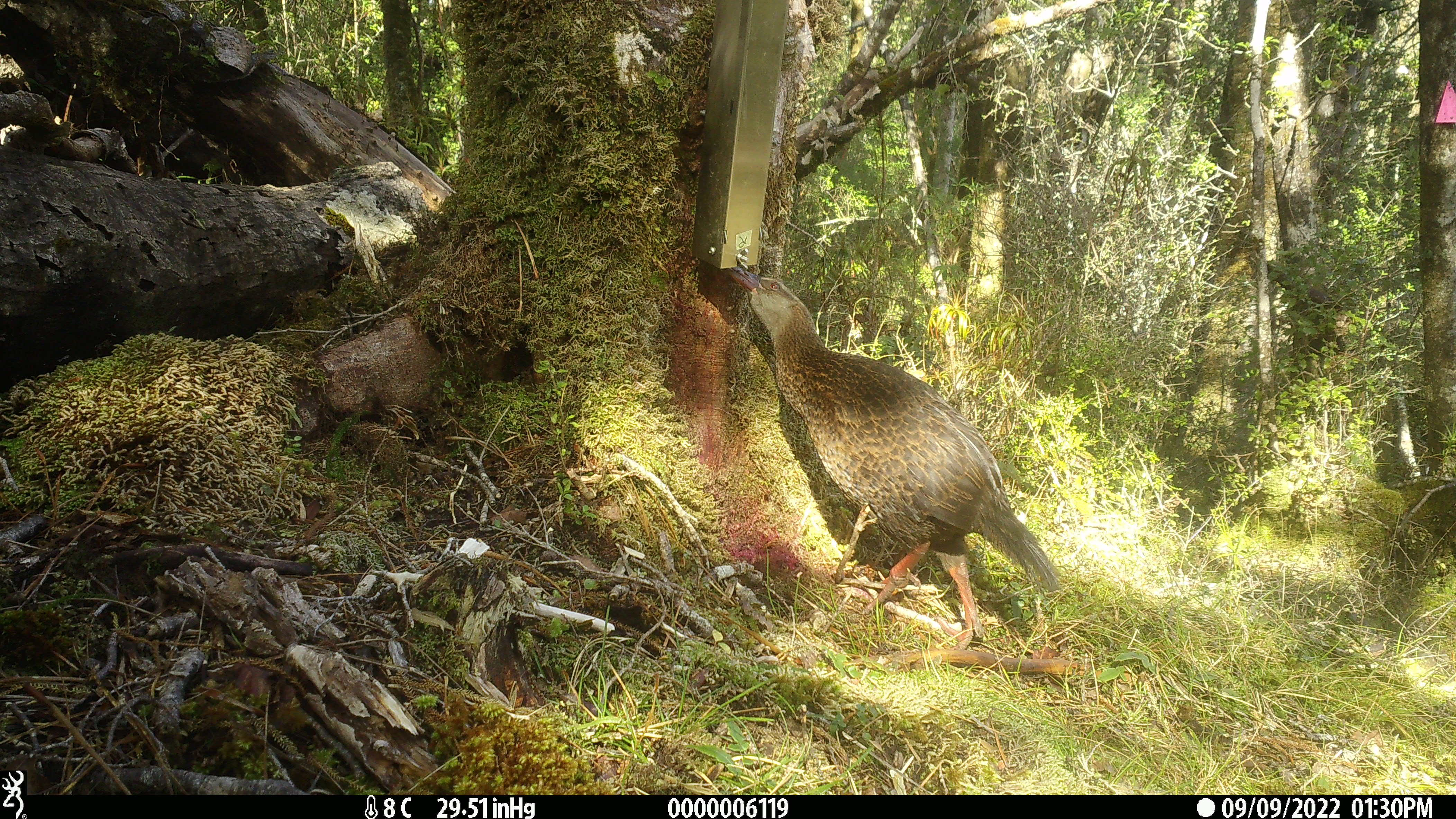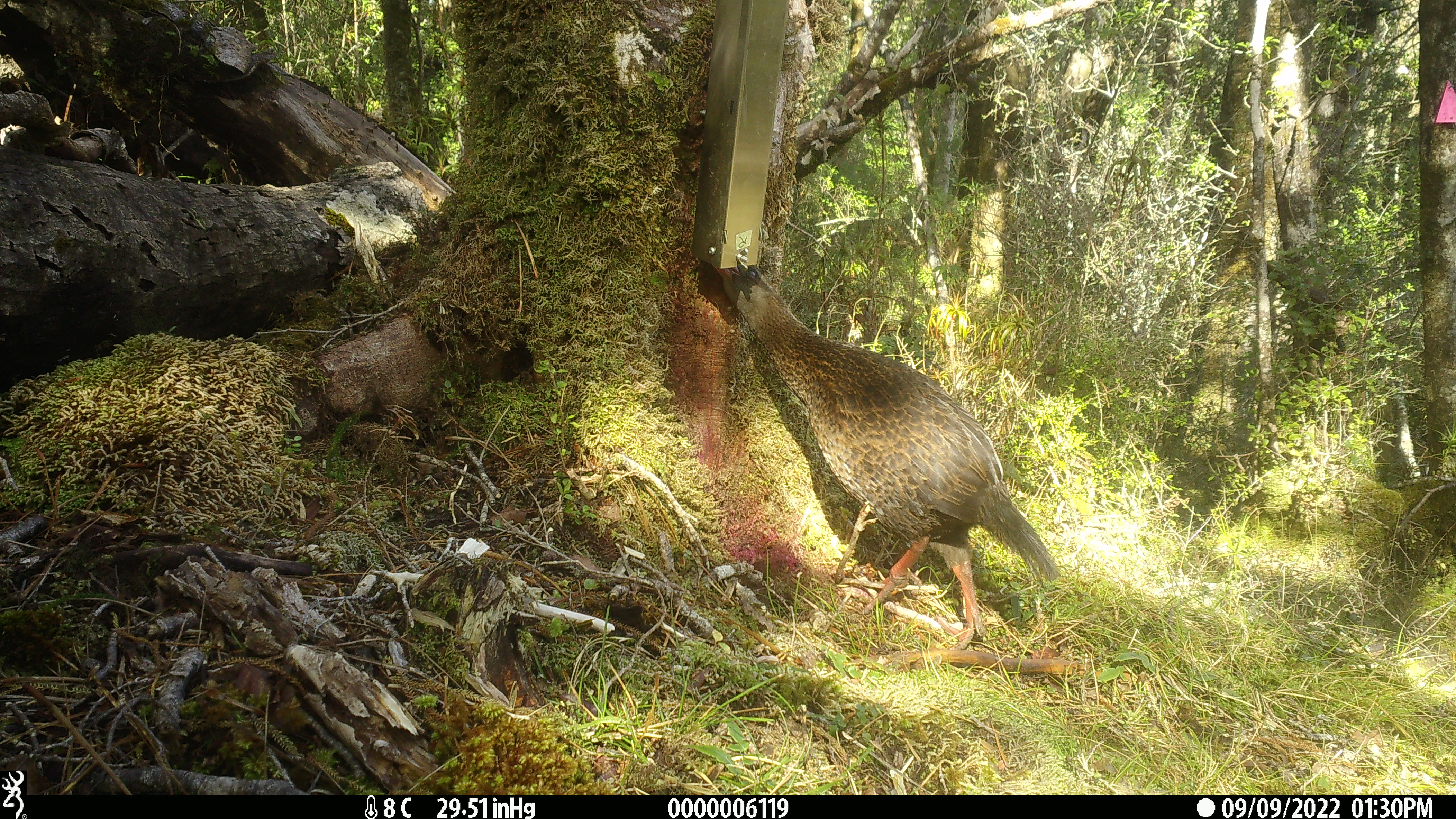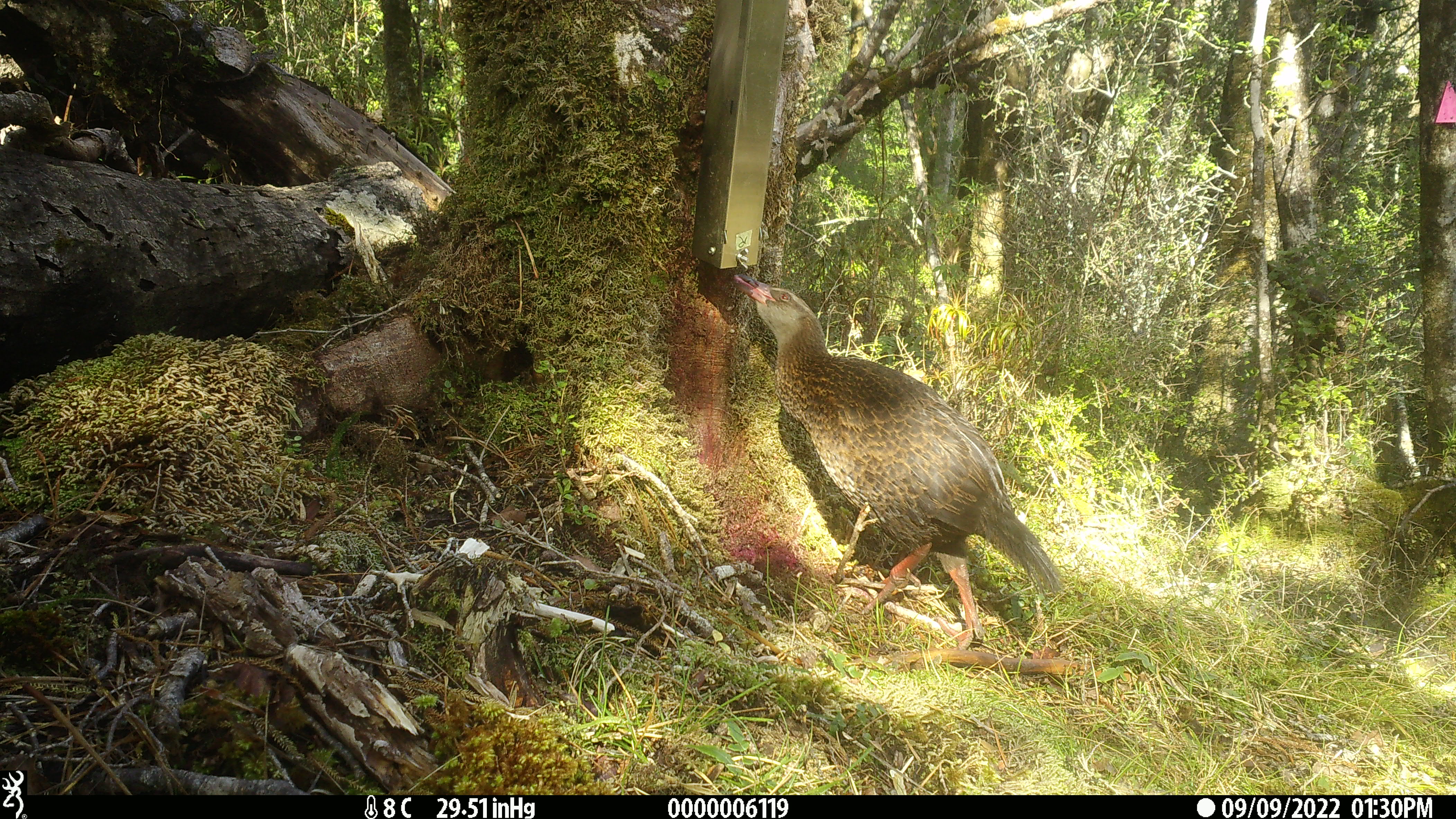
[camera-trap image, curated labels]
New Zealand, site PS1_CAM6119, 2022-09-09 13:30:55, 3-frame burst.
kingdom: Animalia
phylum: Chordata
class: Aves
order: Gruiformes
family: Rallidae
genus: Gallirallus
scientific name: Gallirallus australis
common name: weka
Weka (Gallirallus australis).